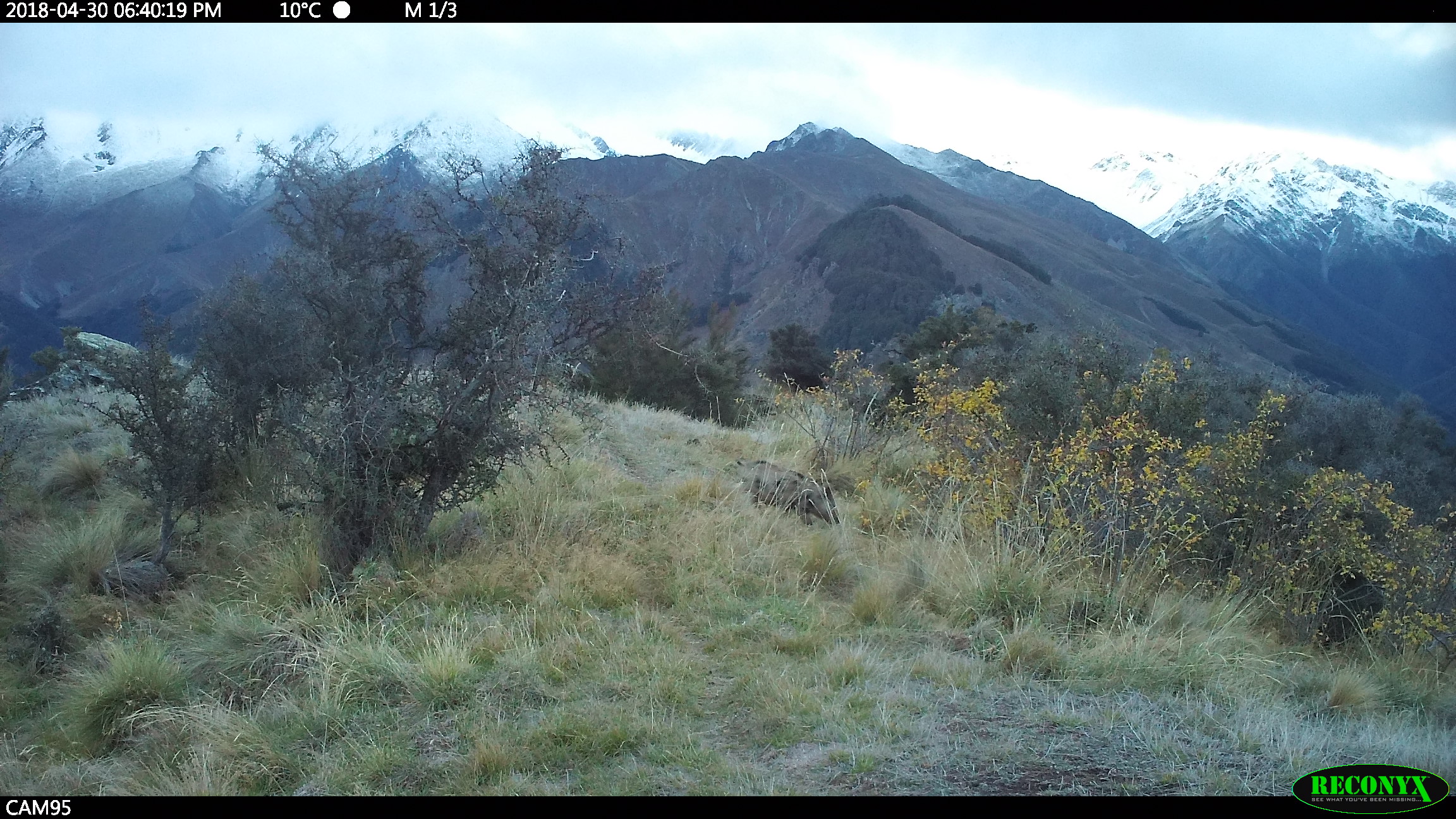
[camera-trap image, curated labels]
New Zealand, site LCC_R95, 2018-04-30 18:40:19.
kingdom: Animalia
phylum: Chordata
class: Mammalia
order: Artiodactyla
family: Suidae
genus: Sus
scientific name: Sus scrofa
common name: pig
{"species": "pig (Sus scrofa)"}